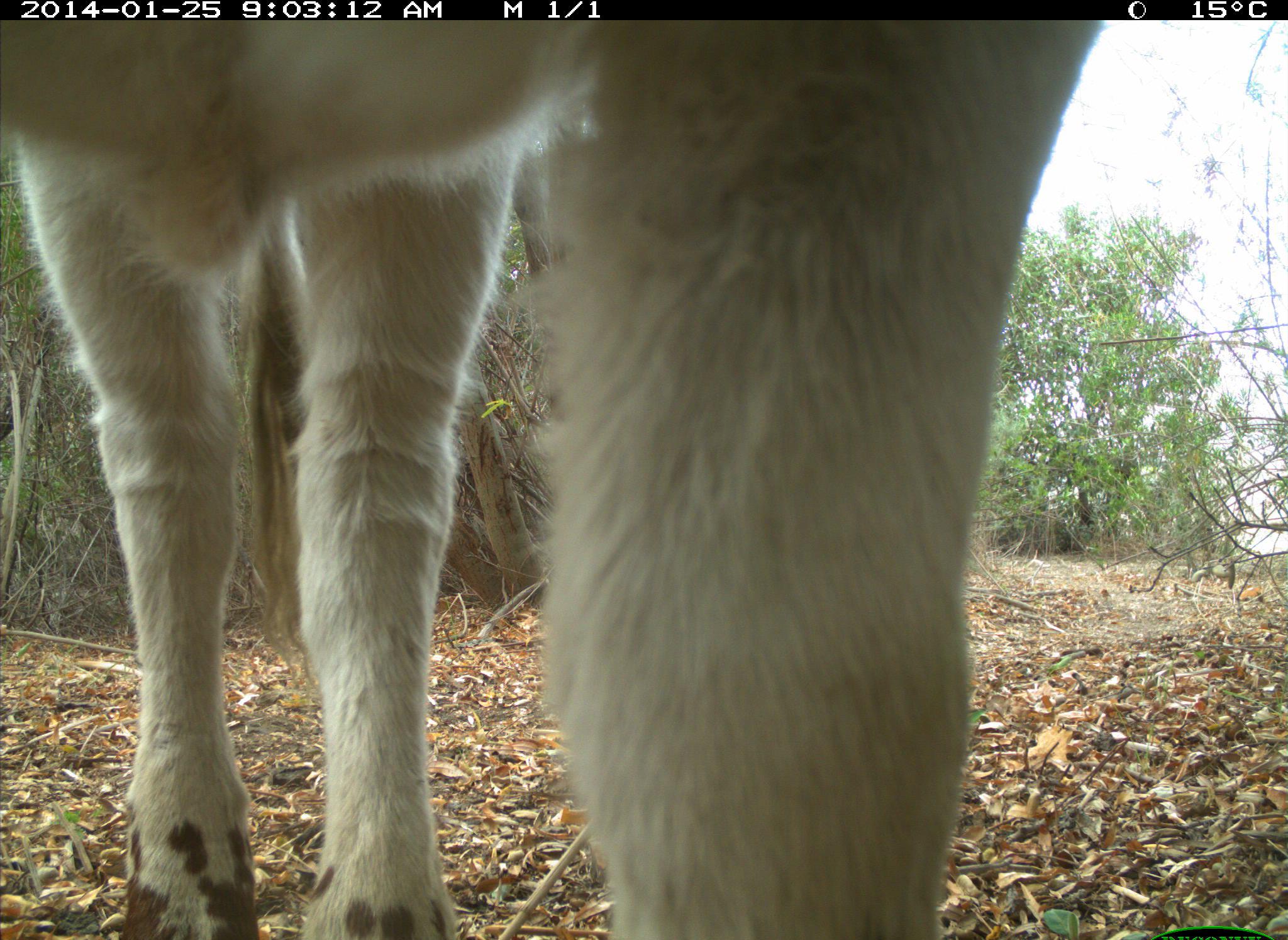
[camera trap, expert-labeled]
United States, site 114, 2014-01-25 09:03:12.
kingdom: Animalia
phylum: Chordata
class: Mammalia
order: Artiodactyla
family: Bovidae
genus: Bos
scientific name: Bos taurus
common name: cow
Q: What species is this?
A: Cow (Bos taurus).